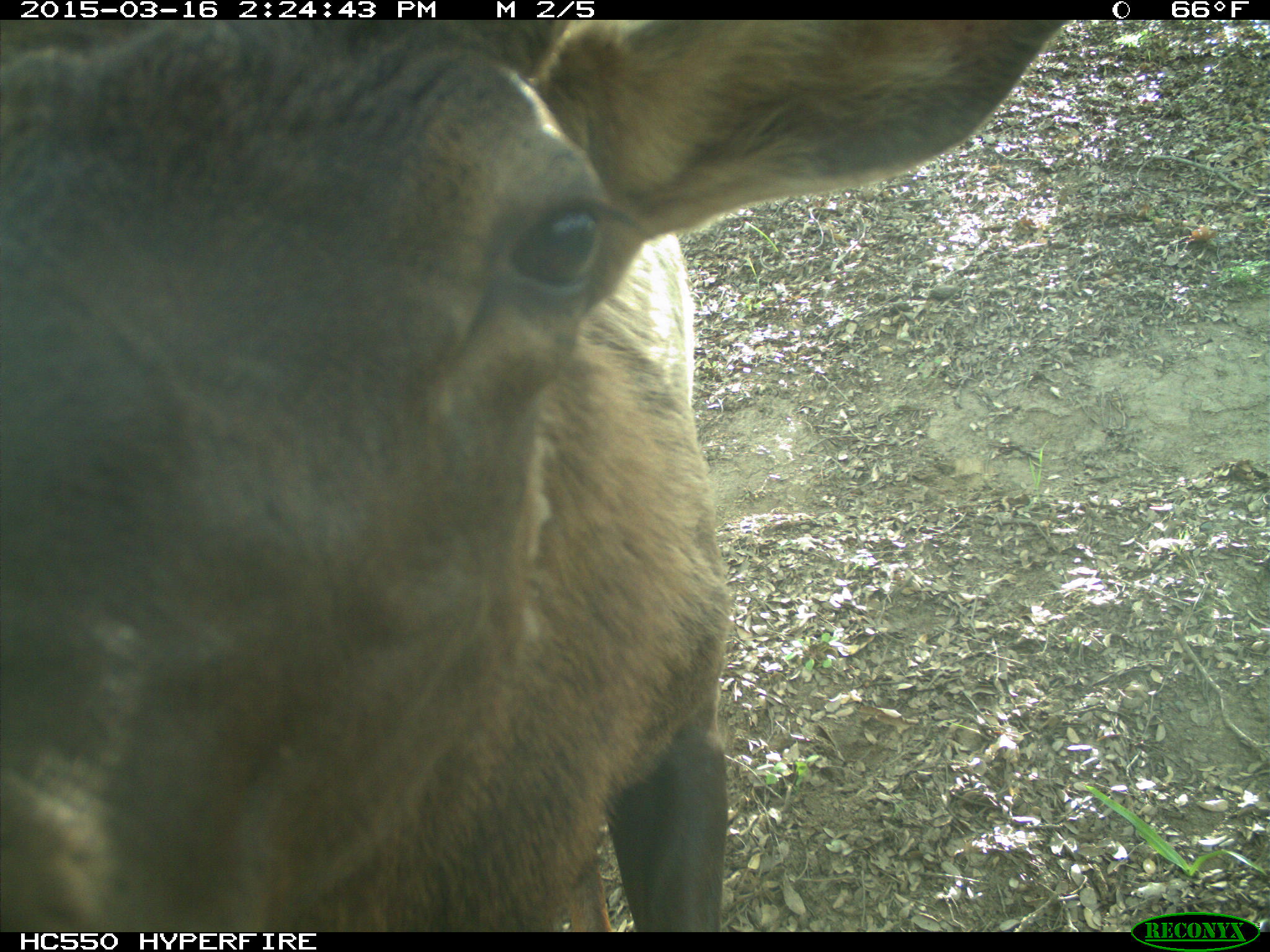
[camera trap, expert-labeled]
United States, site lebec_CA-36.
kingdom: Animalia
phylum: Chordata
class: Mammalia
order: Artiodactyla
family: Cervidae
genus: Cervus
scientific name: Cervus canadensis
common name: elk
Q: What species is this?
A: Cervus canadensis (elk).